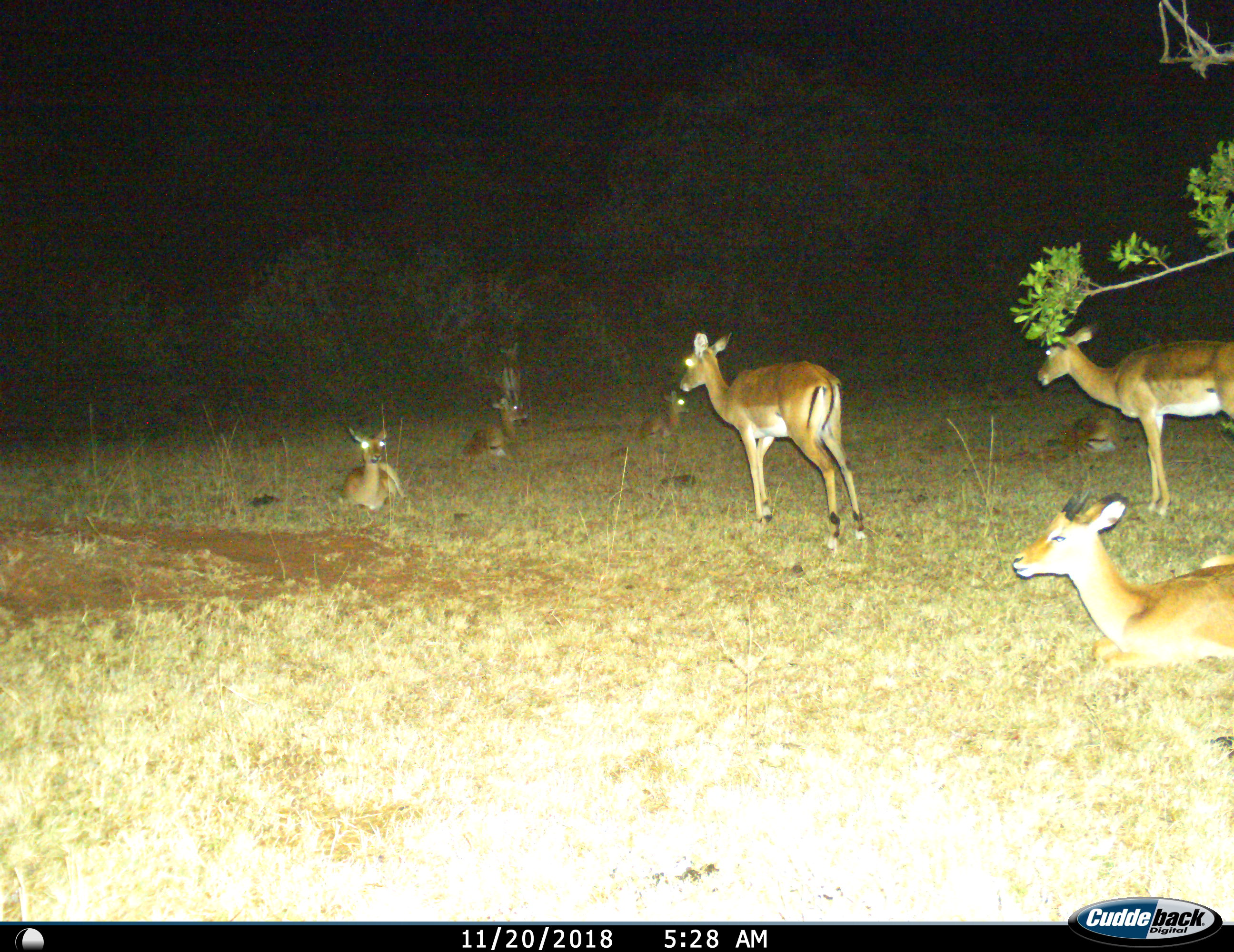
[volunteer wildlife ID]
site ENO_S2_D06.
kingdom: Animalia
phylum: Chordata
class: Mammalia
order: Artiodactyla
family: Bovidae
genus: Aepyceros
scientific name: Aepyceros melampus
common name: impala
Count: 8.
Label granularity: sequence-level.